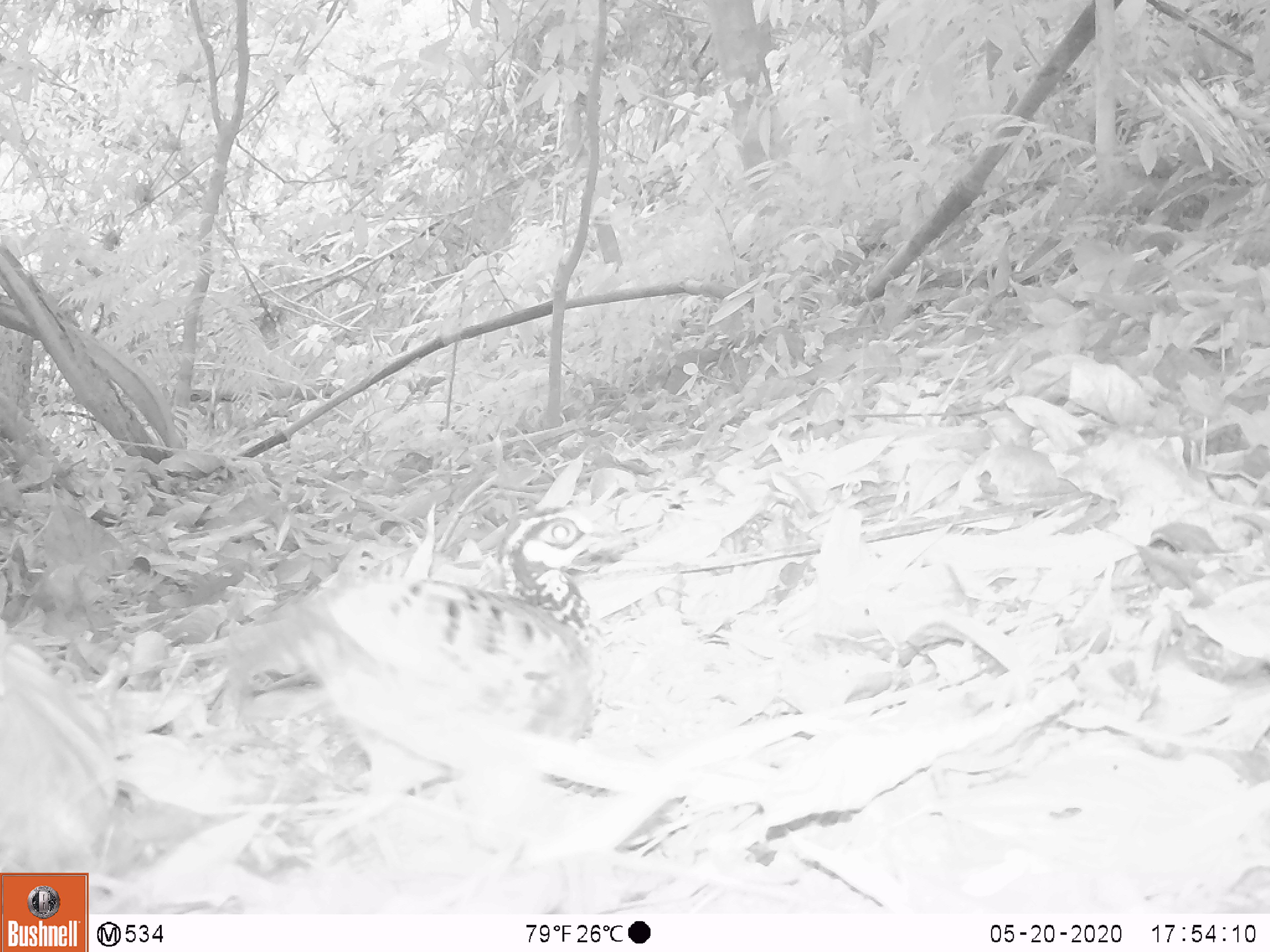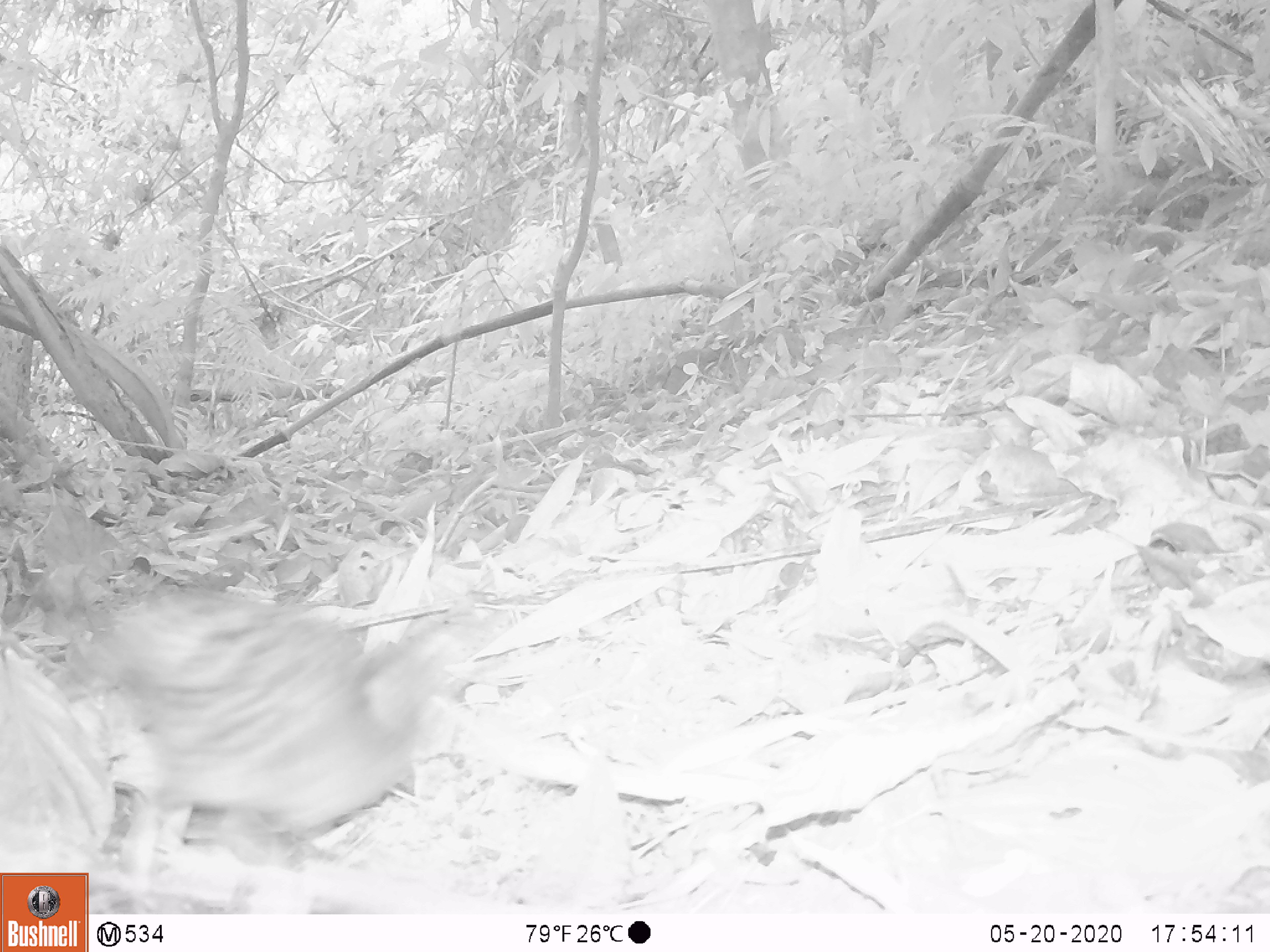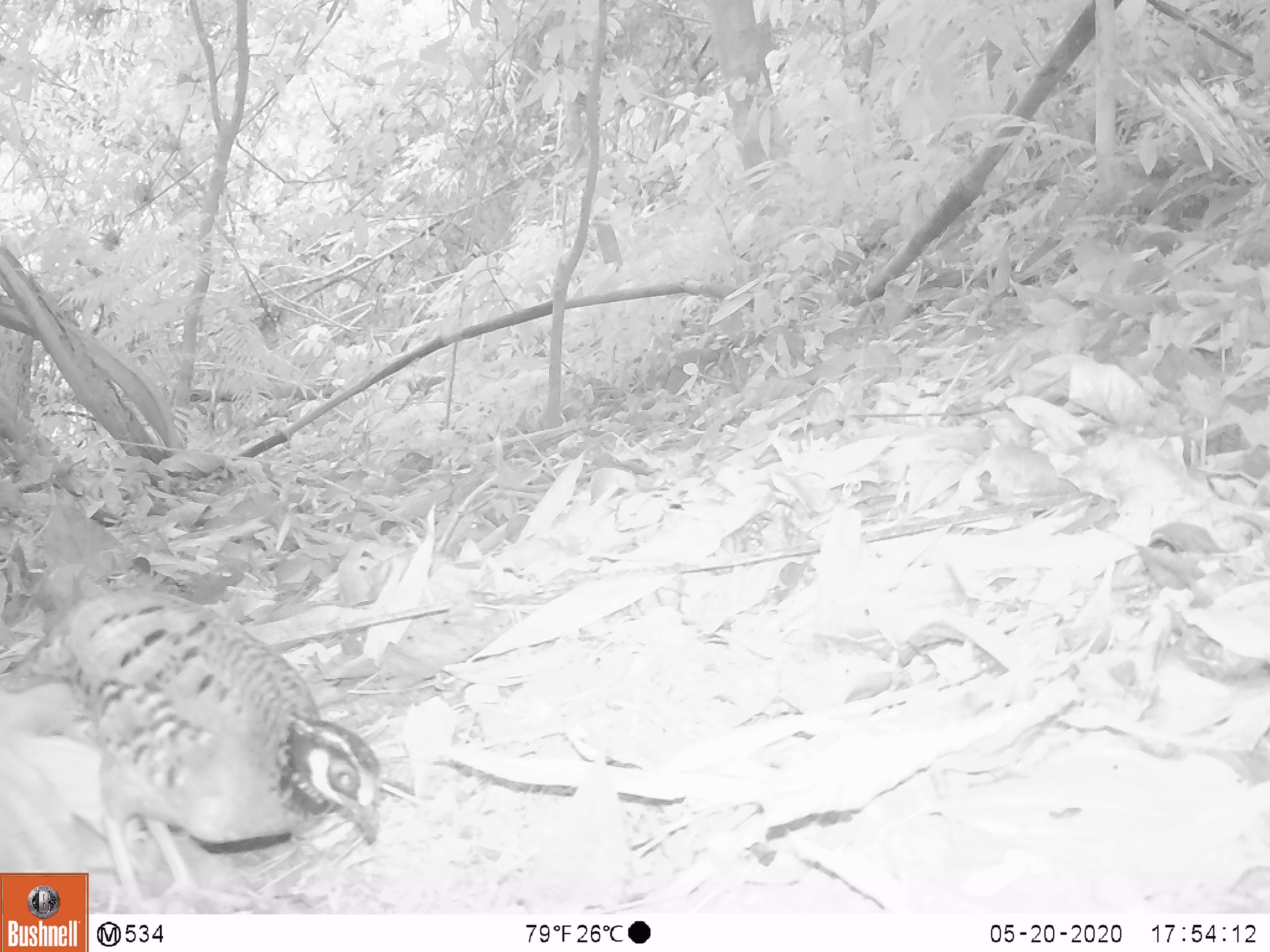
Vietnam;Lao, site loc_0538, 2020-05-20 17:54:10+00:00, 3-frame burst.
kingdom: Animalia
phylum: Chordata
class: Aves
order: Galliformes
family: Phasianidae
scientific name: Phasianidae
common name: partridge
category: unidentified partridge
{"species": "unidentified partridge (partridge) (Phasianidae)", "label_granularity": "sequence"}